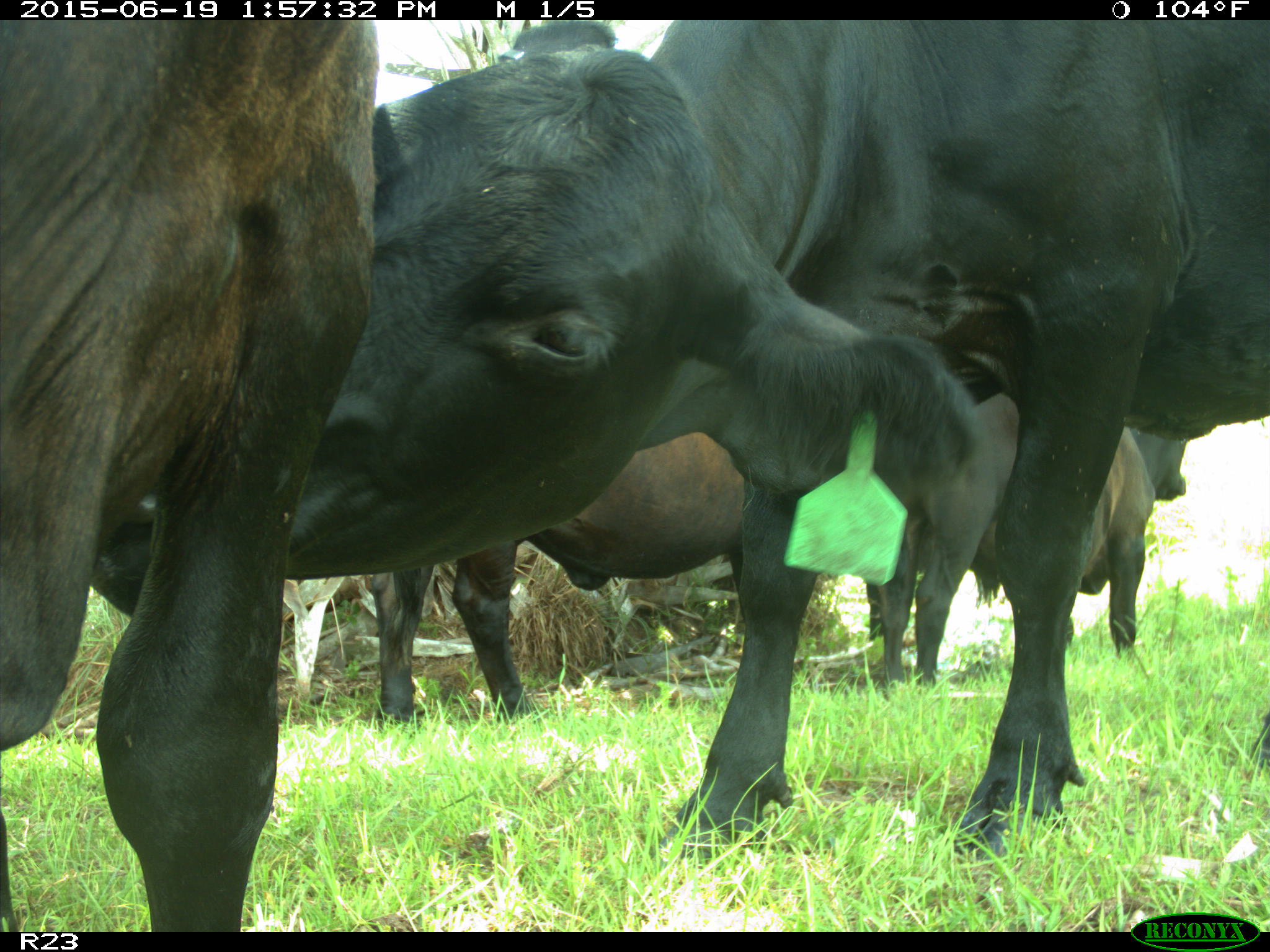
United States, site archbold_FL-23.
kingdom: Animalia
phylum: Chordata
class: Aves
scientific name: Aves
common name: birds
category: unidentified bird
Unidentified bird (birds) (Aves).